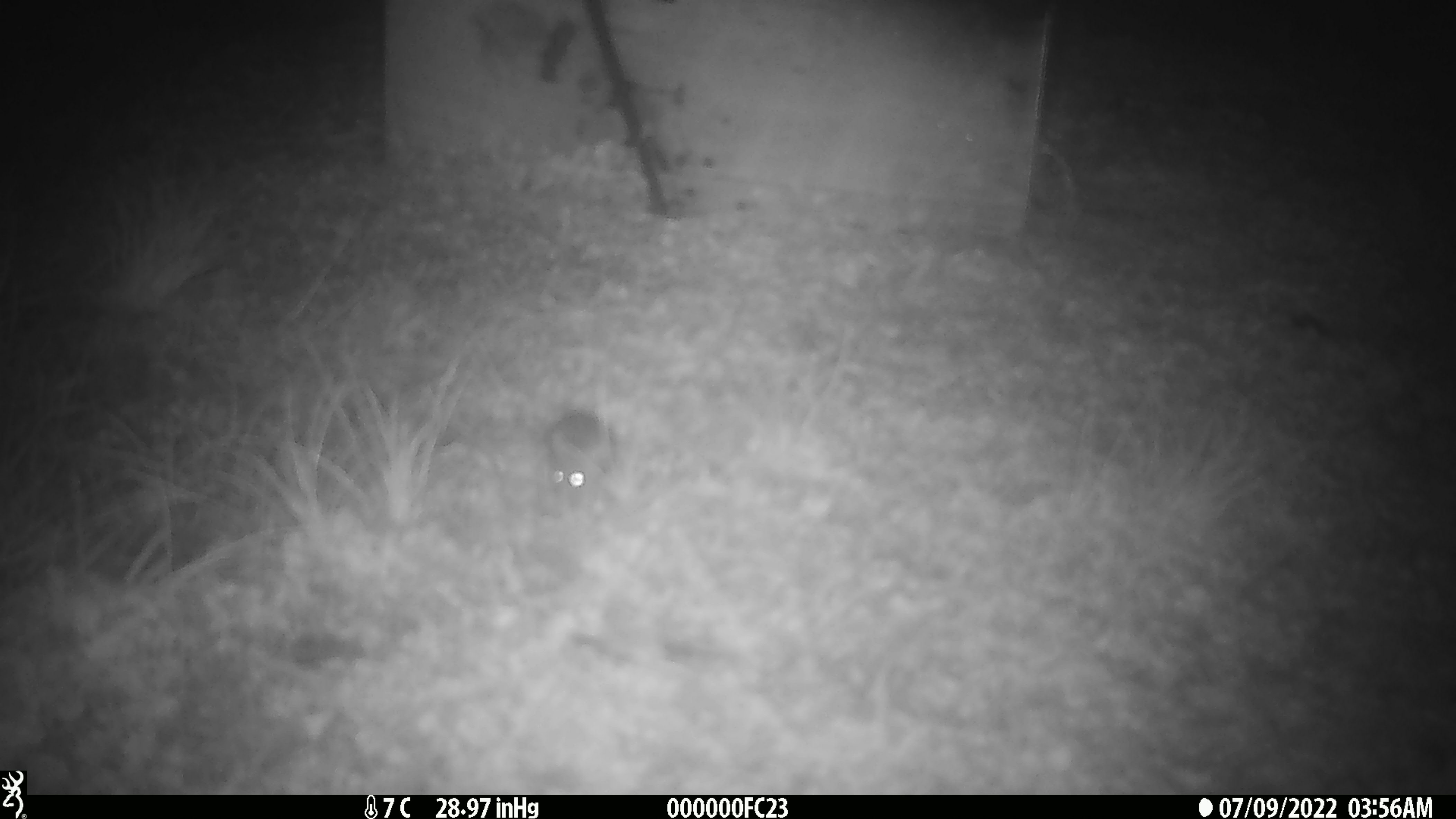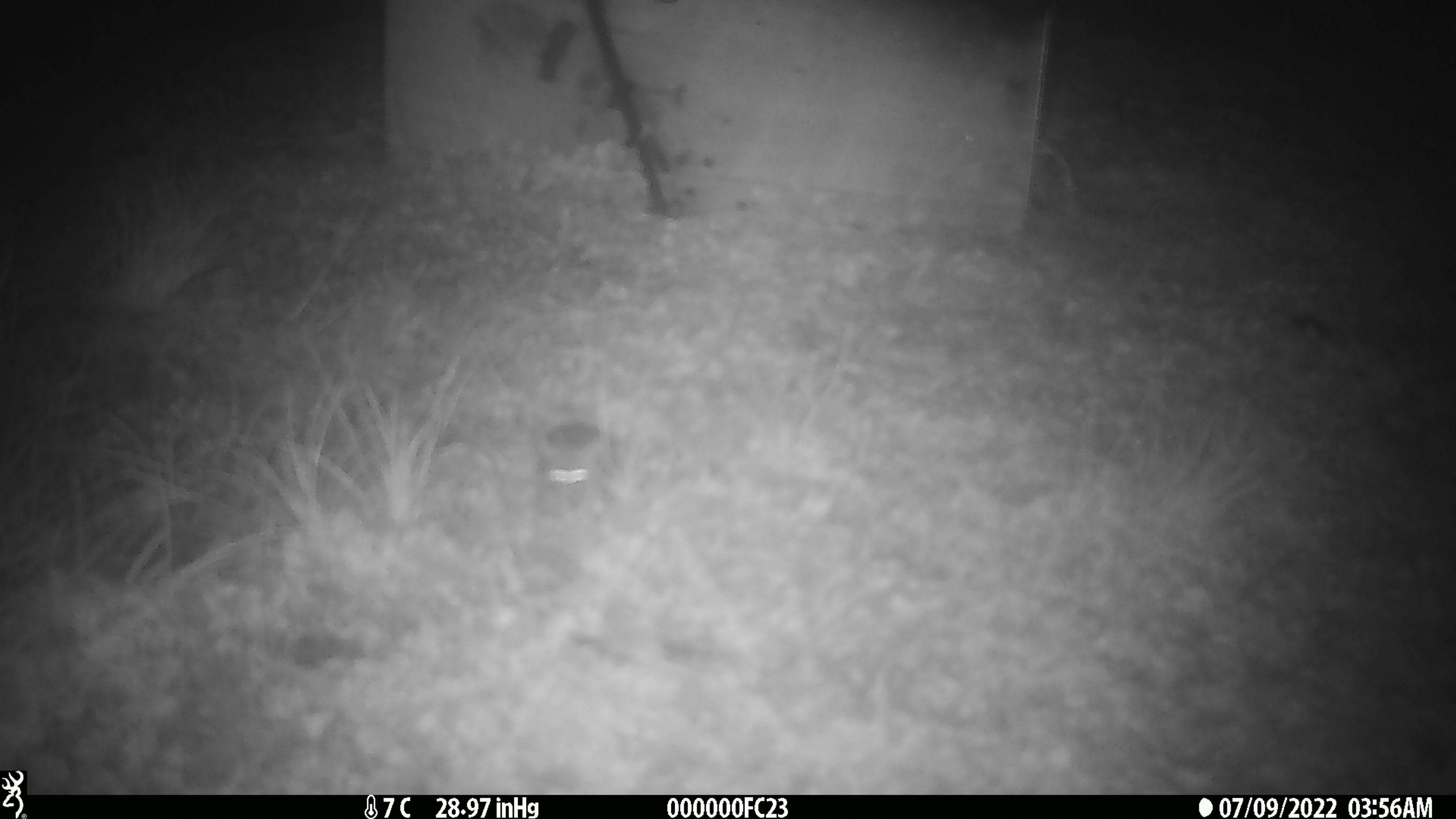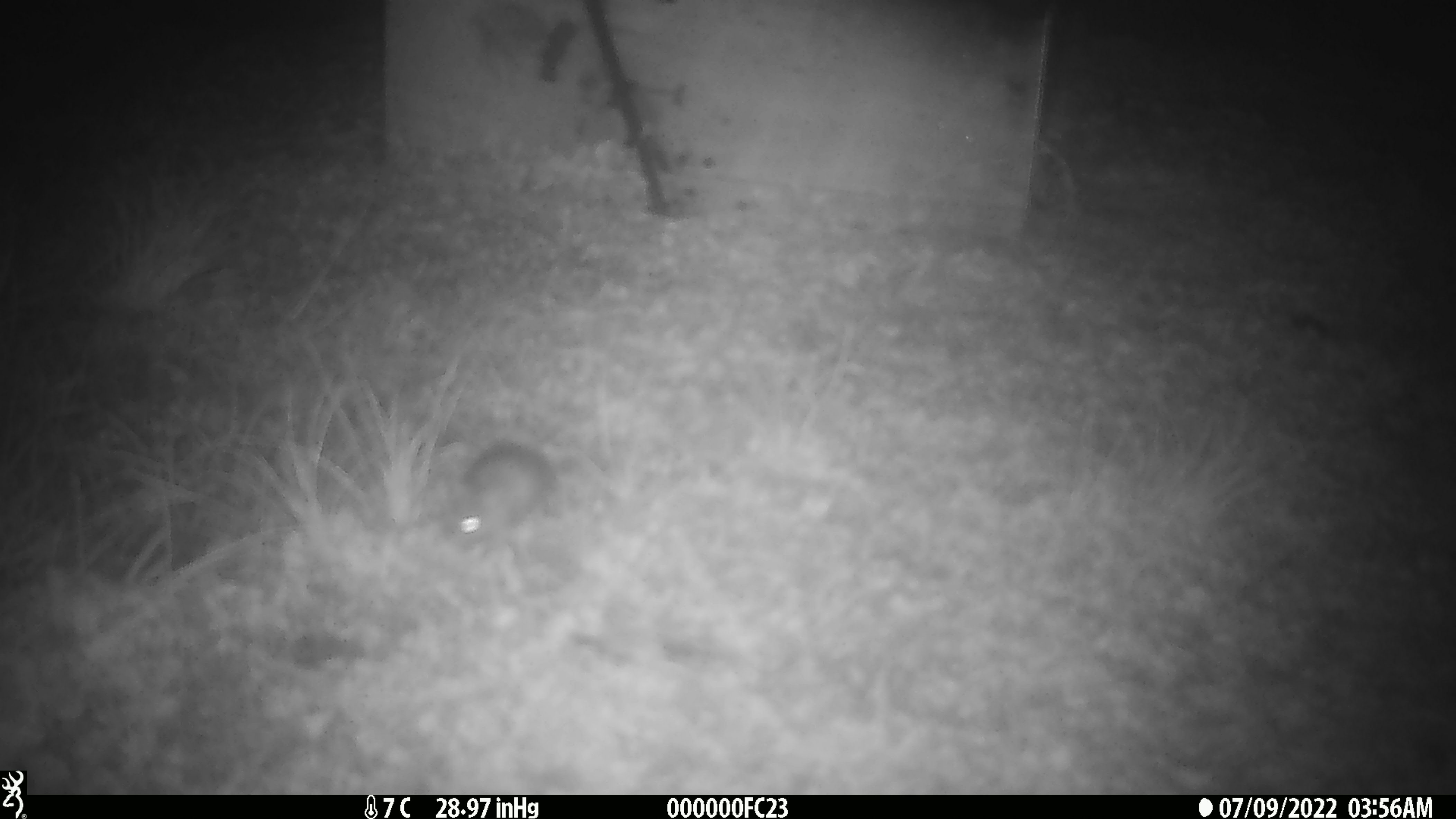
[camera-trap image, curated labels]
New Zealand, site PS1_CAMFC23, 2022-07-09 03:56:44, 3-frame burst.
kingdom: Animalia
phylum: Chordata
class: Mammalia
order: Rodentia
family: Muridae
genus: Mus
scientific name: Mus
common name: mouse